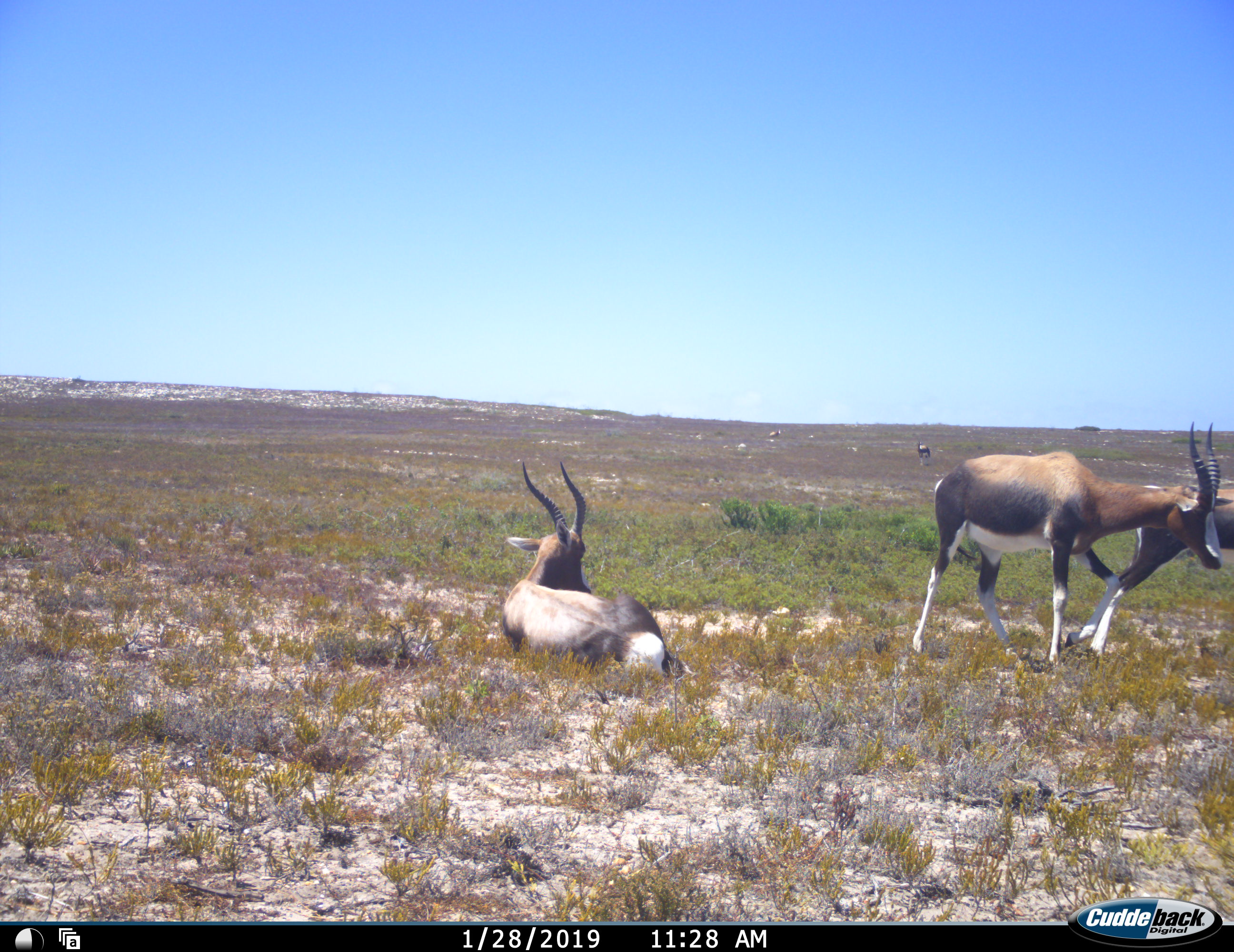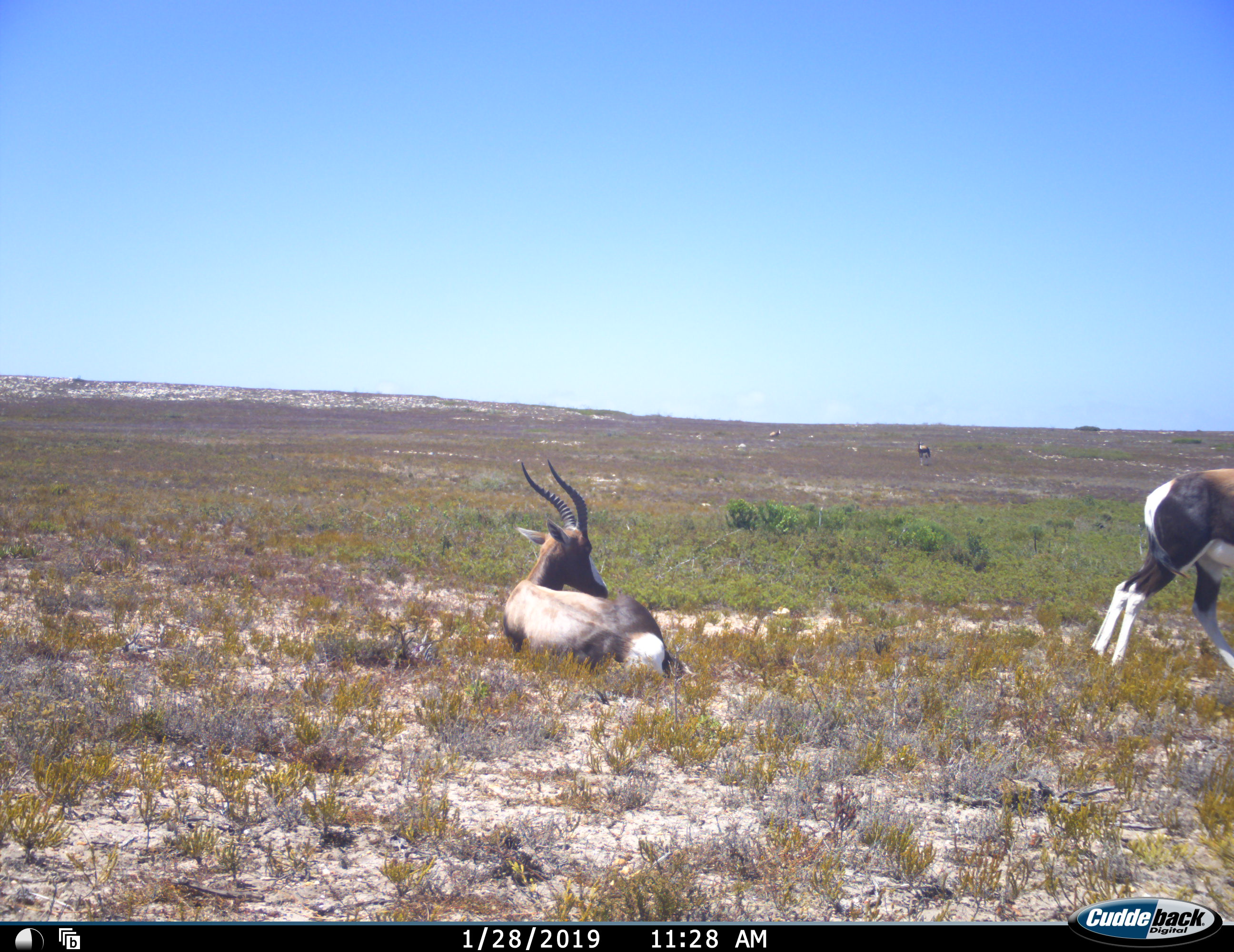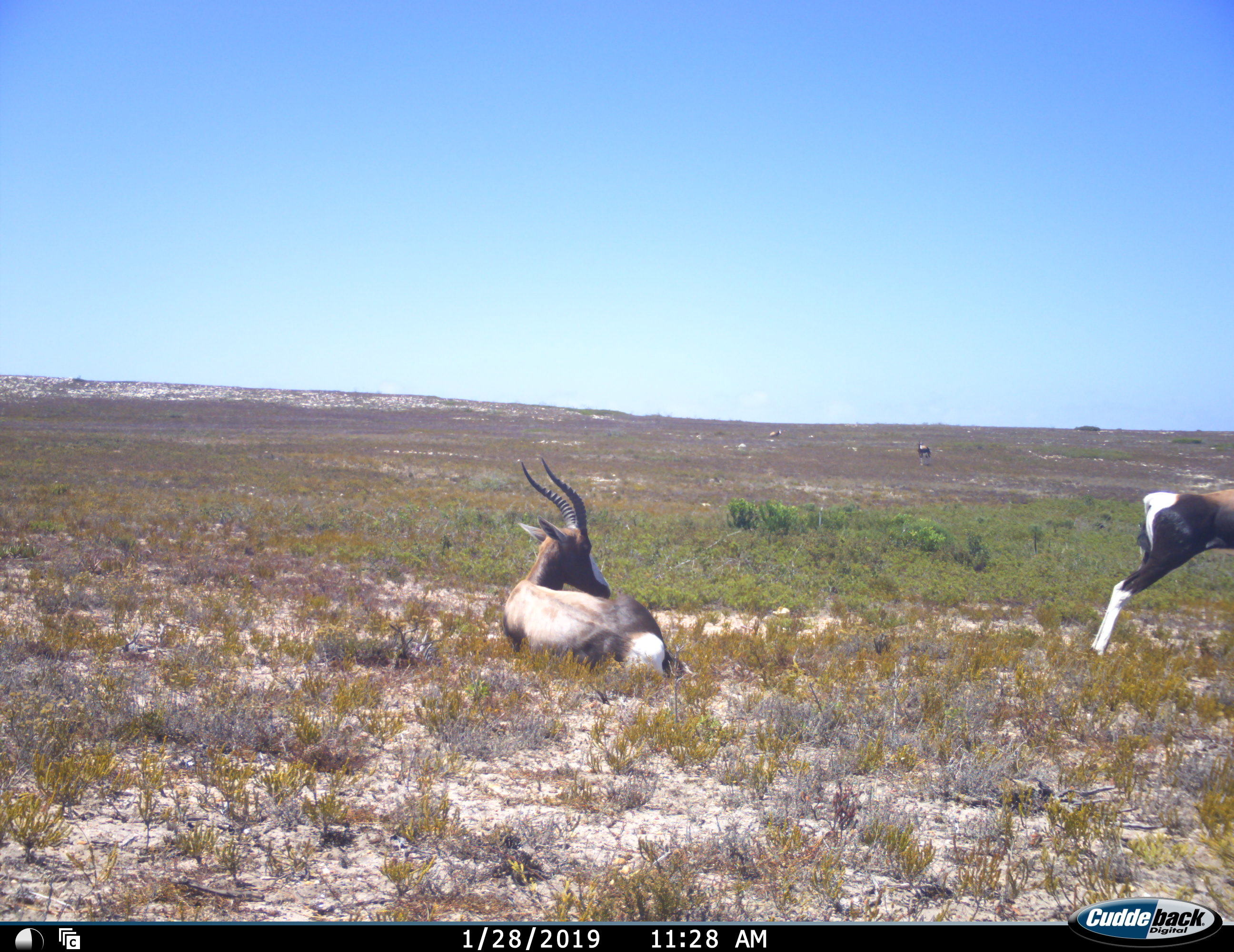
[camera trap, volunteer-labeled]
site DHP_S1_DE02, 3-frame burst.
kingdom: Animalia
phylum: Chordata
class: Mammalia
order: Artiodactyla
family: Bovidae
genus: Damaliscus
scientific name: Damaliscus pygargus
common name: bontebok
Bontebok (Damaliscus pygargus), count 4. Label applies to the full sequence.